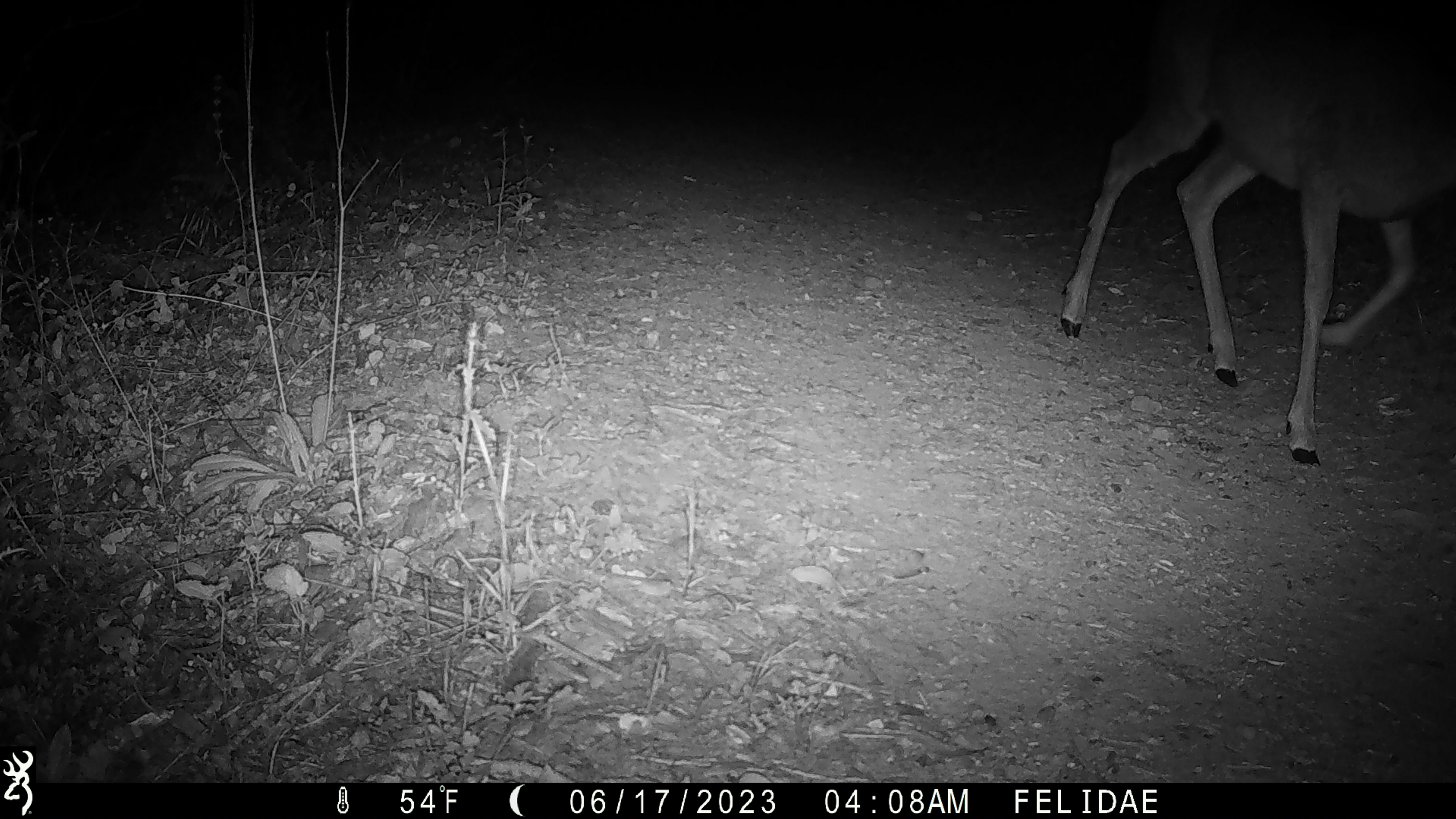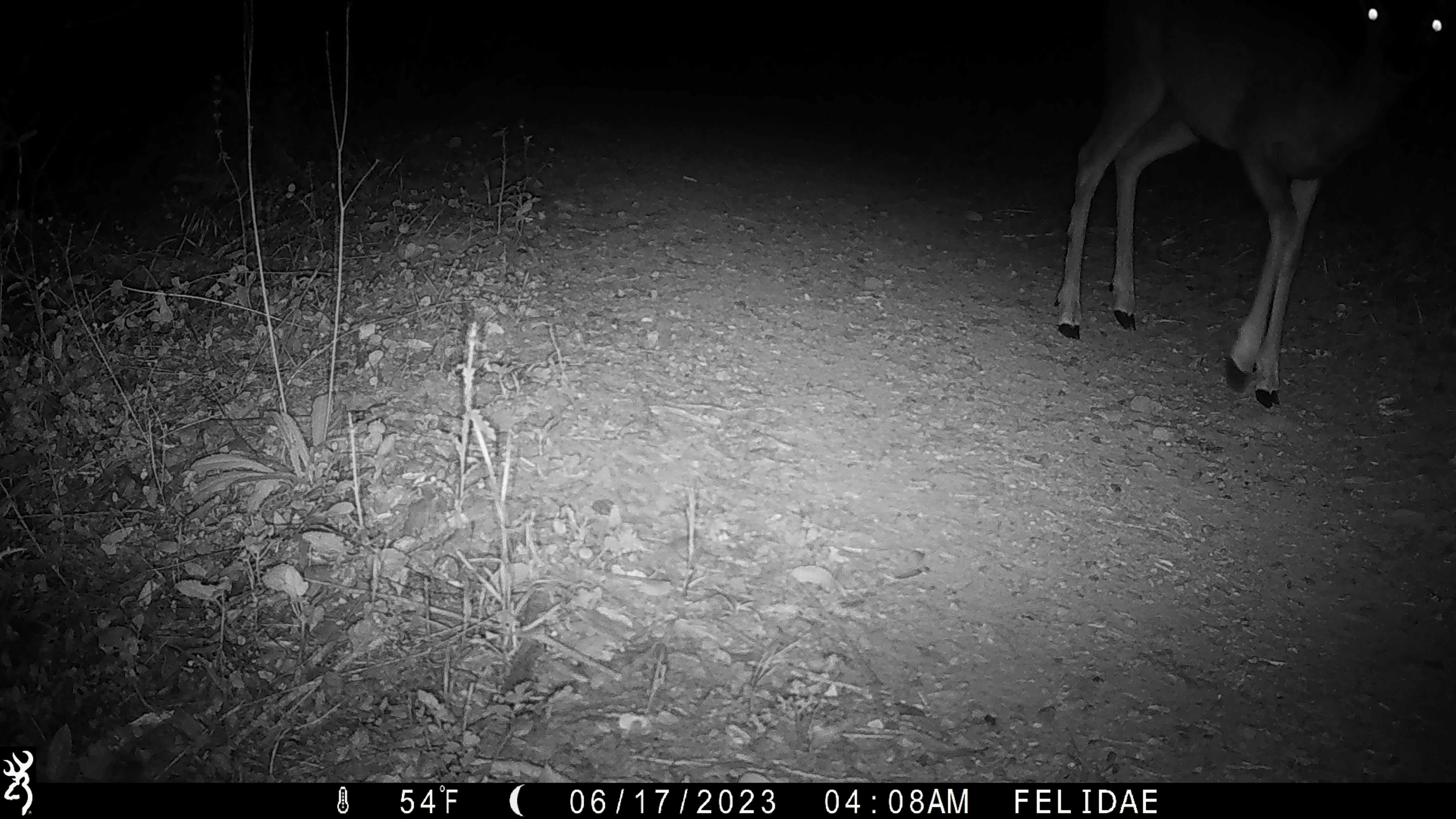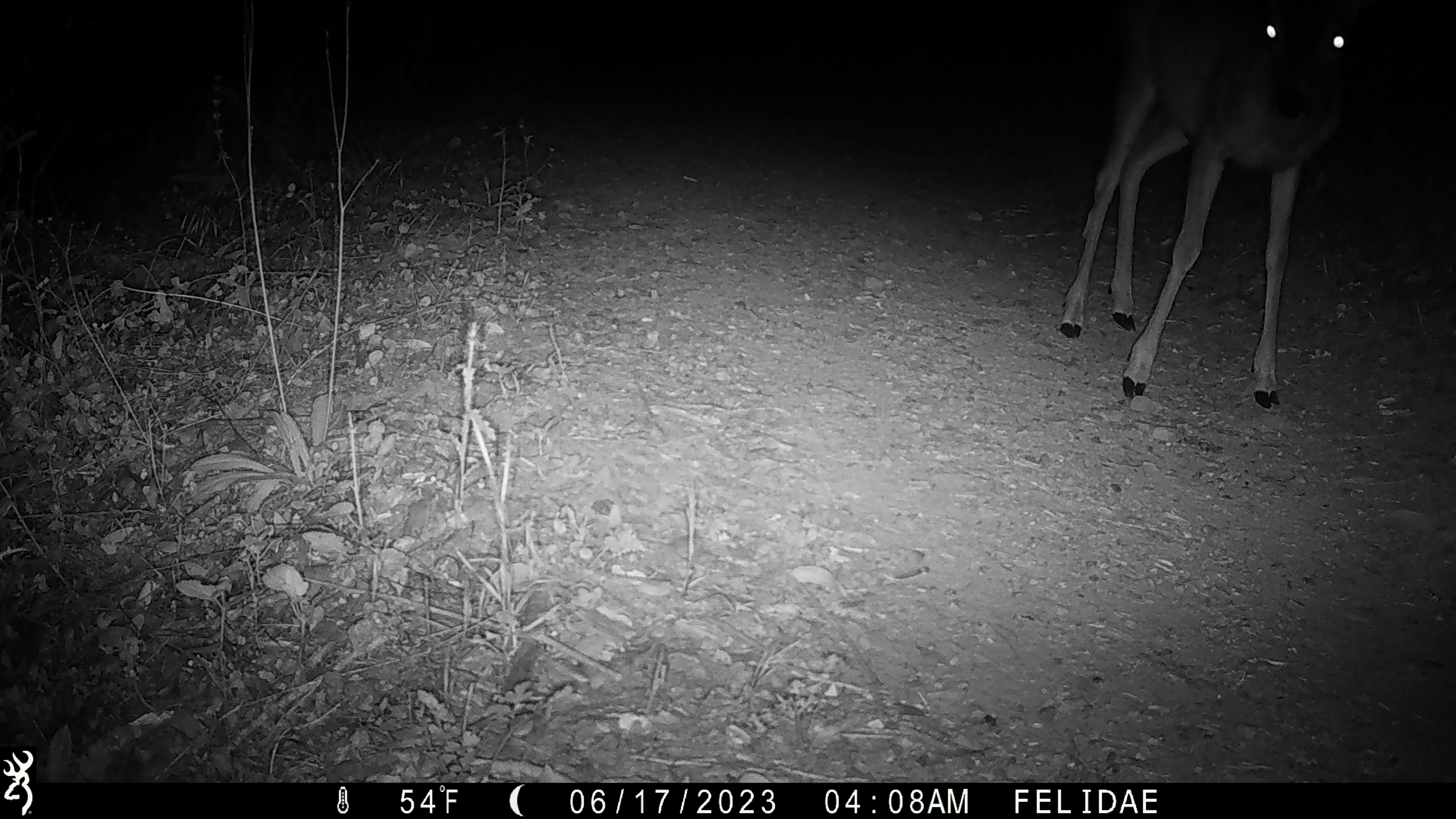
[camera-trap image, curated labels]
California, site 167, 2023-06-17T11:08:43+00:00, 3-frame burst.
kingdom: Animalia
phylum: Chordata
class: Mammalia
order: Artiodactyla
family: Cervidae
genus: Odocoileus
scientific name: Odocoileus hemionus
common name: mule deer